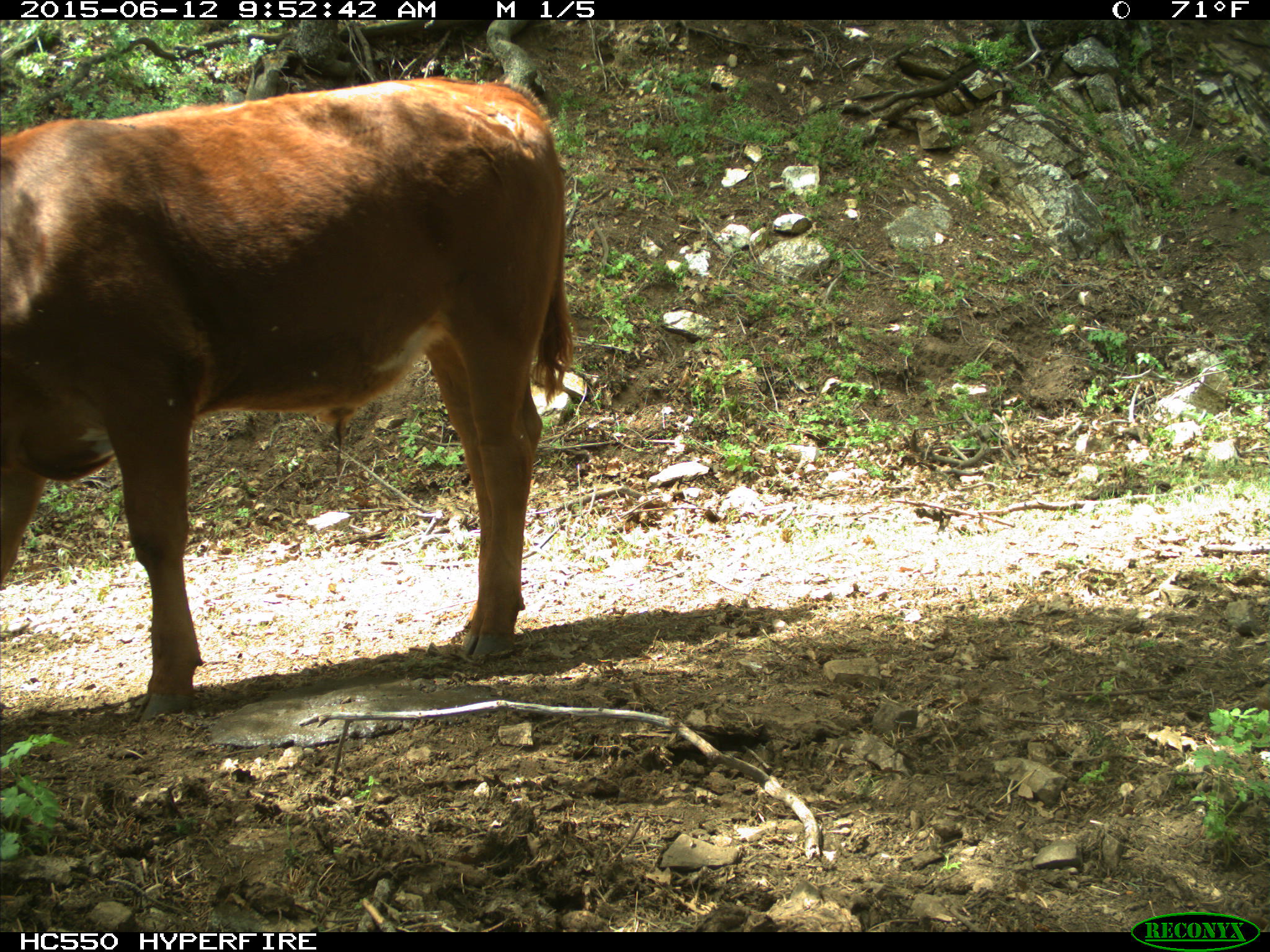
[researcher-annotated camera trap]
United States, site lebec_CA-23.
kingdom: Animalia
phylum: Chordata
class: Mammalia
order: Artiodactyla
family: Bovidae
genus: Bos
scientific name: Bos taurus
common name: domestic cow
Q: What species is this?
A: Bos taurus (domestic cow).